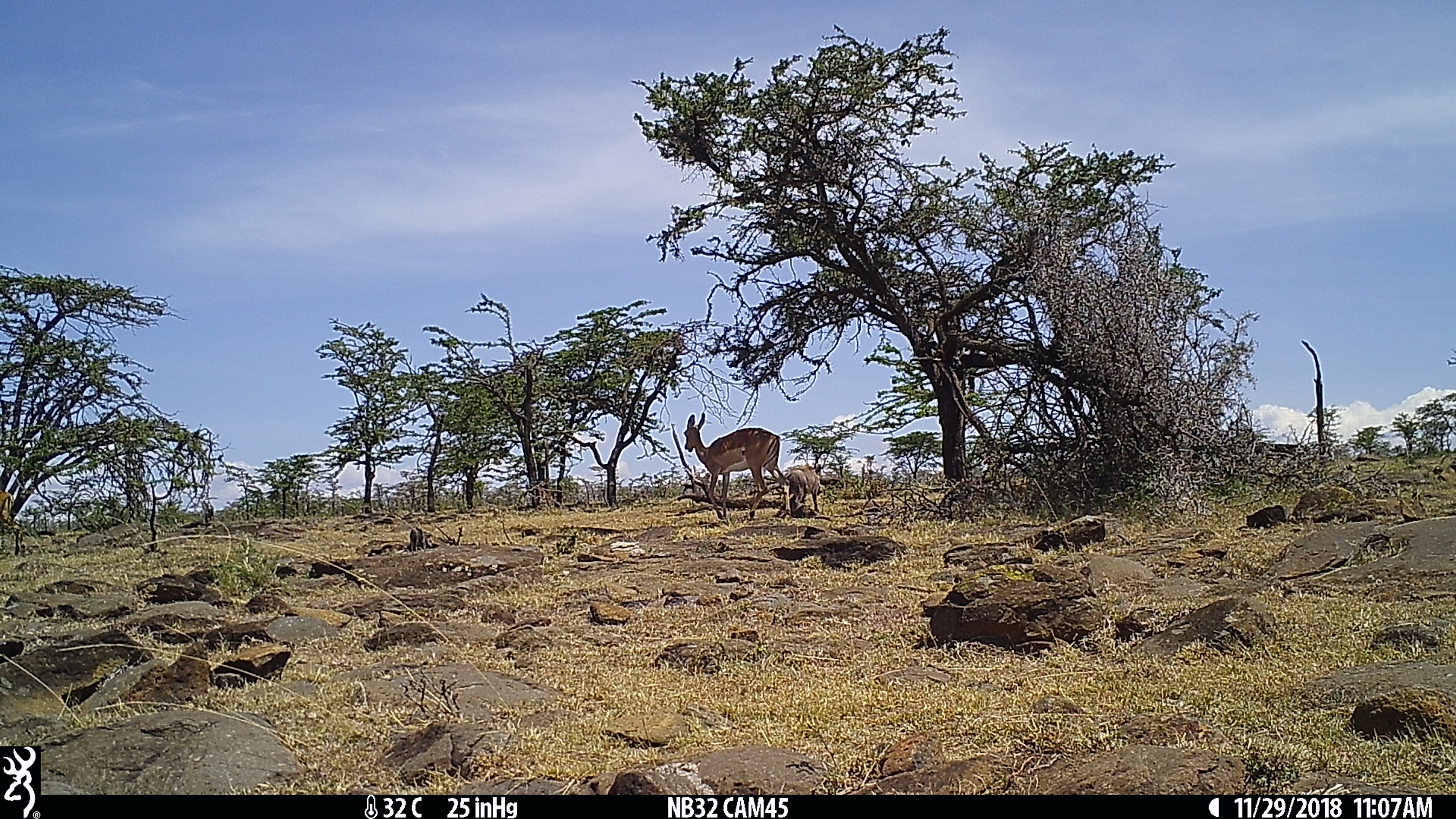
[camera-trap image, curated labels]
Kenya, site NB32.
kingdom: Animalia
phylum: Chordata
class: Mammalia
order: Artiodactyla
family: Suidae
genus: Phacochoerus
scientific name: Phacochoerus africanus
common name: common warthog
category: warthog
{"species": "warthog (common warthog) (Phacochoerus africanus)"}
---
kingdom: Animalia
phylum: Chordata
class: Mammalia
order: Artiodactyla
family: Bovidae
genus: Aepyceros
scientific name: Aepyceros melampus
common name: impala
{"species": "impala (Aepyceros melampus)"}